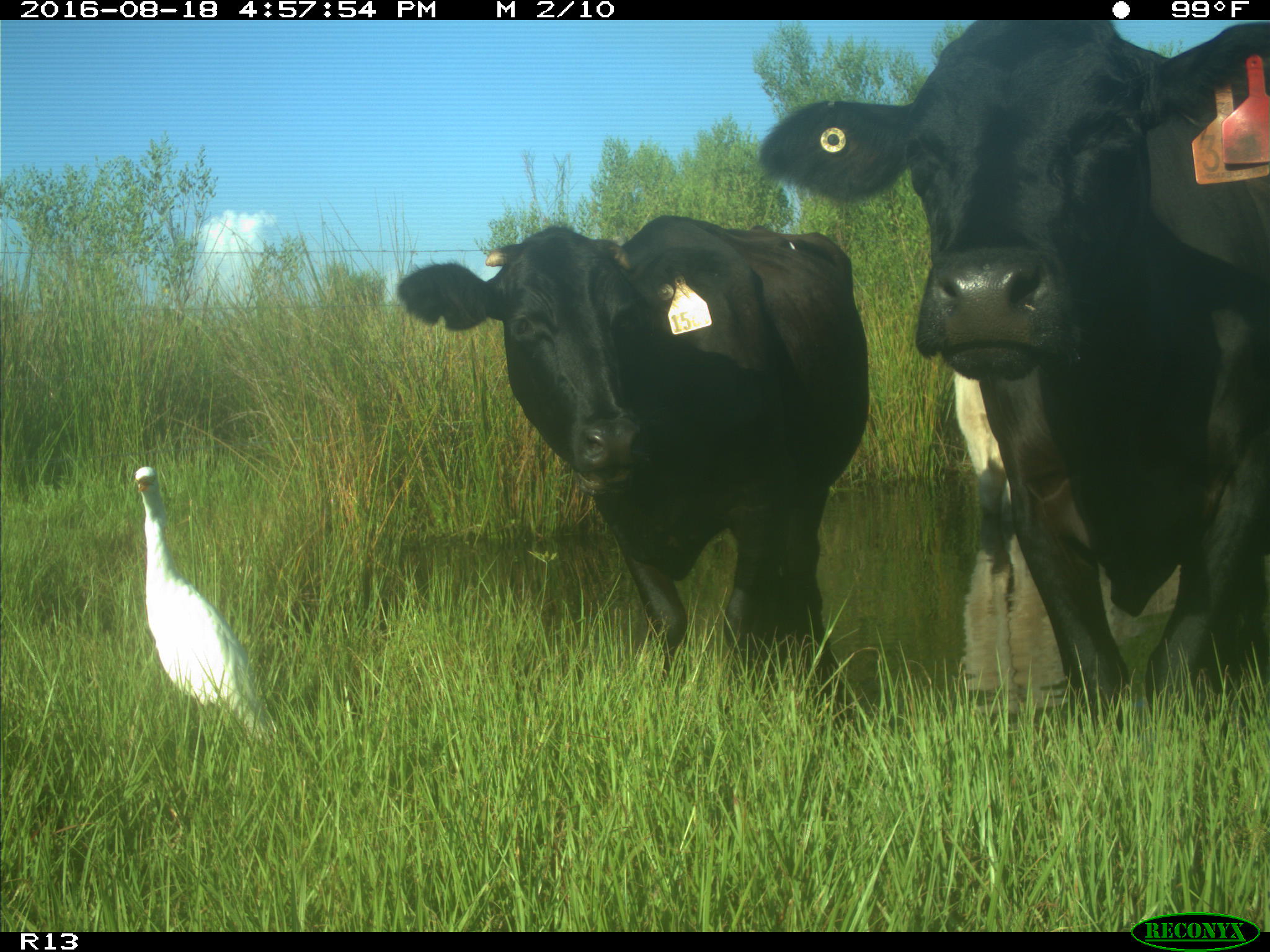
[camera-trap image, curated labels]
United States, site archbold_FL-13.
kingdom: Animalia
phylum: Chordata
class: Mammalia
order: Artiodactyla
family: Bovidae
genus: Bos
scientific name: Bos taurus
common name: domestic cow